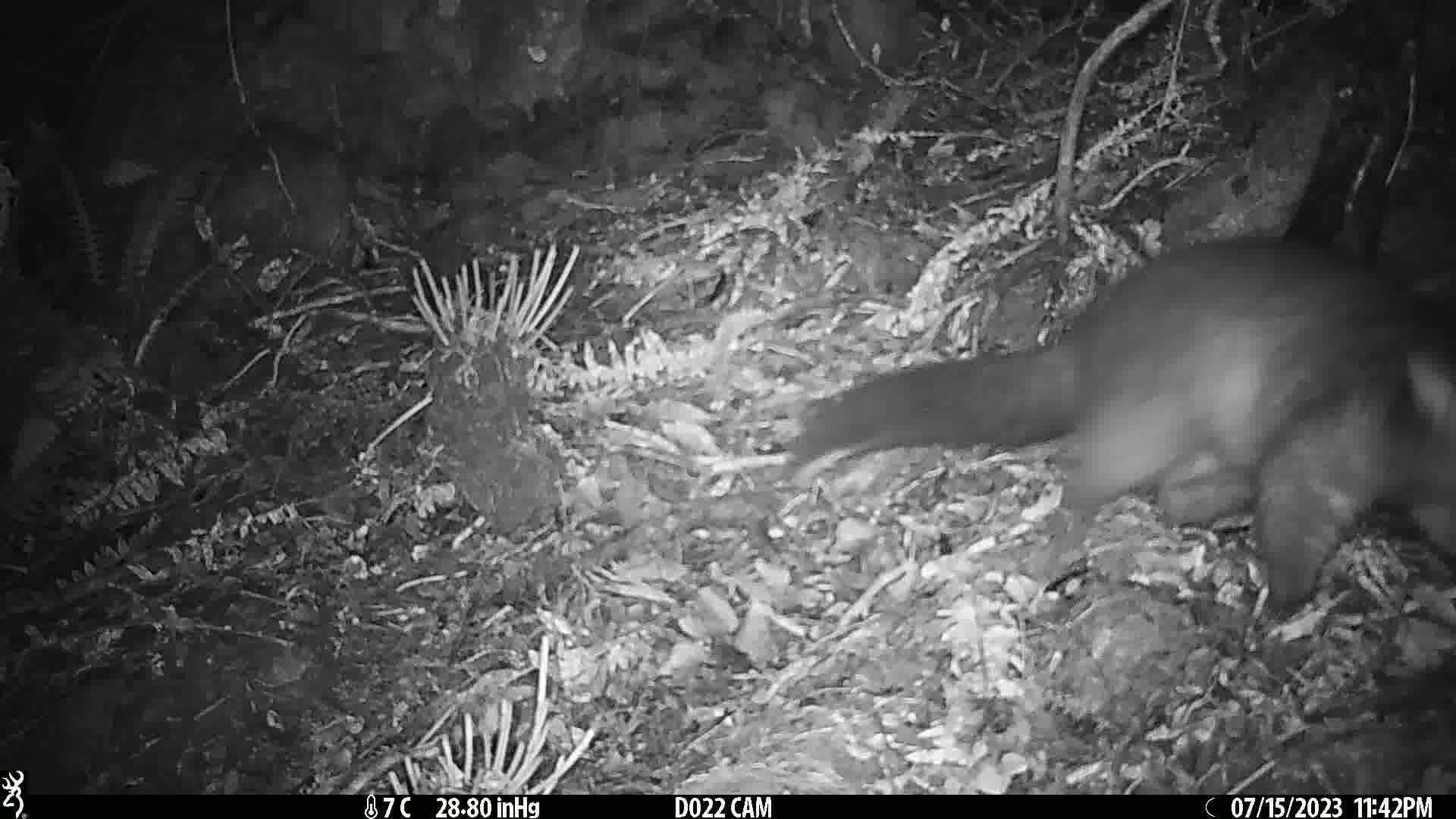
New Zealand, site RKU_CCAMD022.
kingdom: Animalia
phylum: Chordata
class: Mammalia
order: Diprotodontia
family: Phalangeridae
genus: Trichosurus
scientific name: Trichosurus vulpecula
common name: common brushtail possum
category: possum